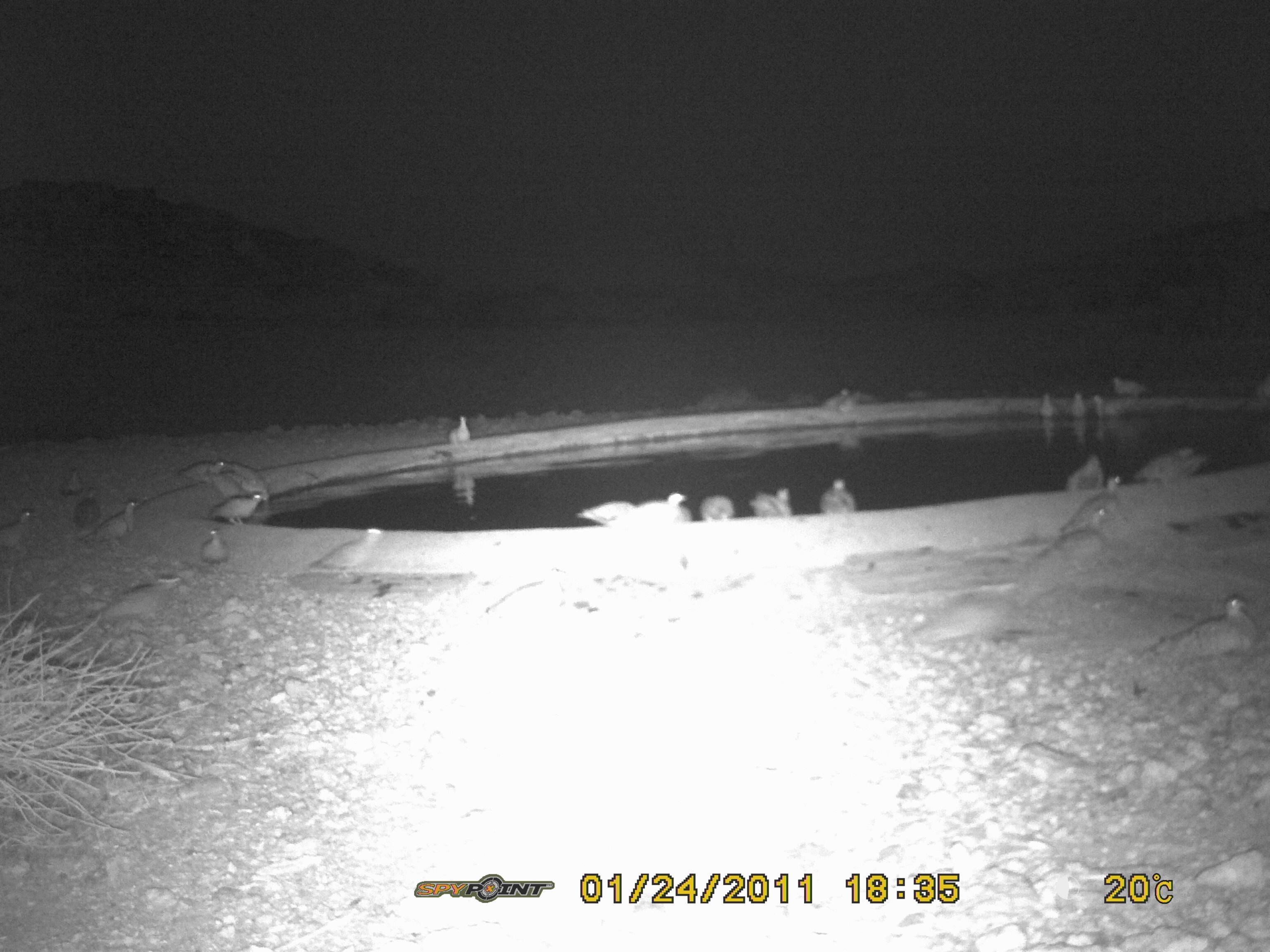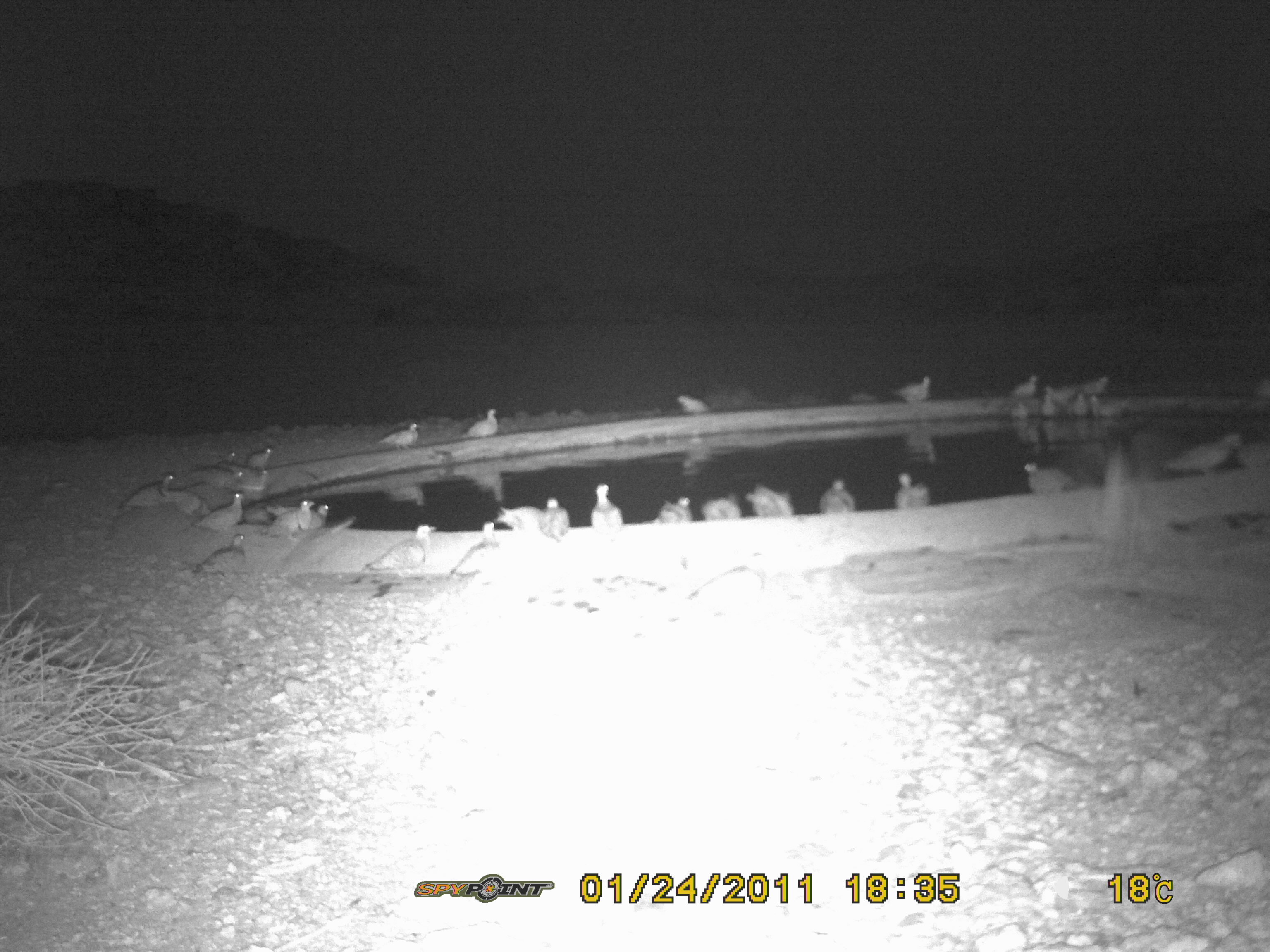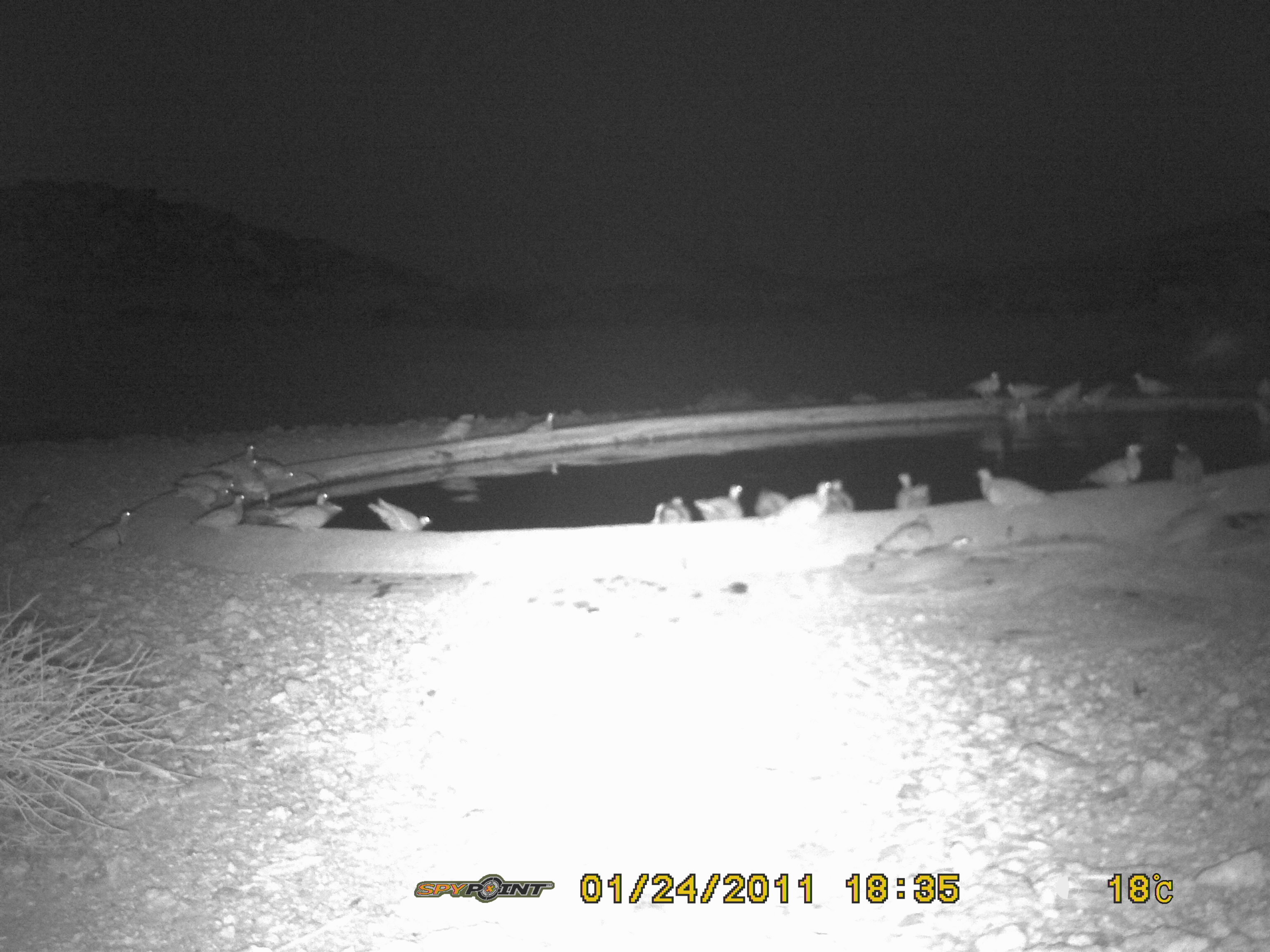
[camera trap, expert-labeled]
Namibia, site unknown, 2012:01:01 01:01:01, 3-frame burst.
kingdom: Animalia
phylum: Chordata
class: Aves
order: Pterocliformes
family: Pteroclidae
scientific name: Pteroclidae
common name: sandgrouse